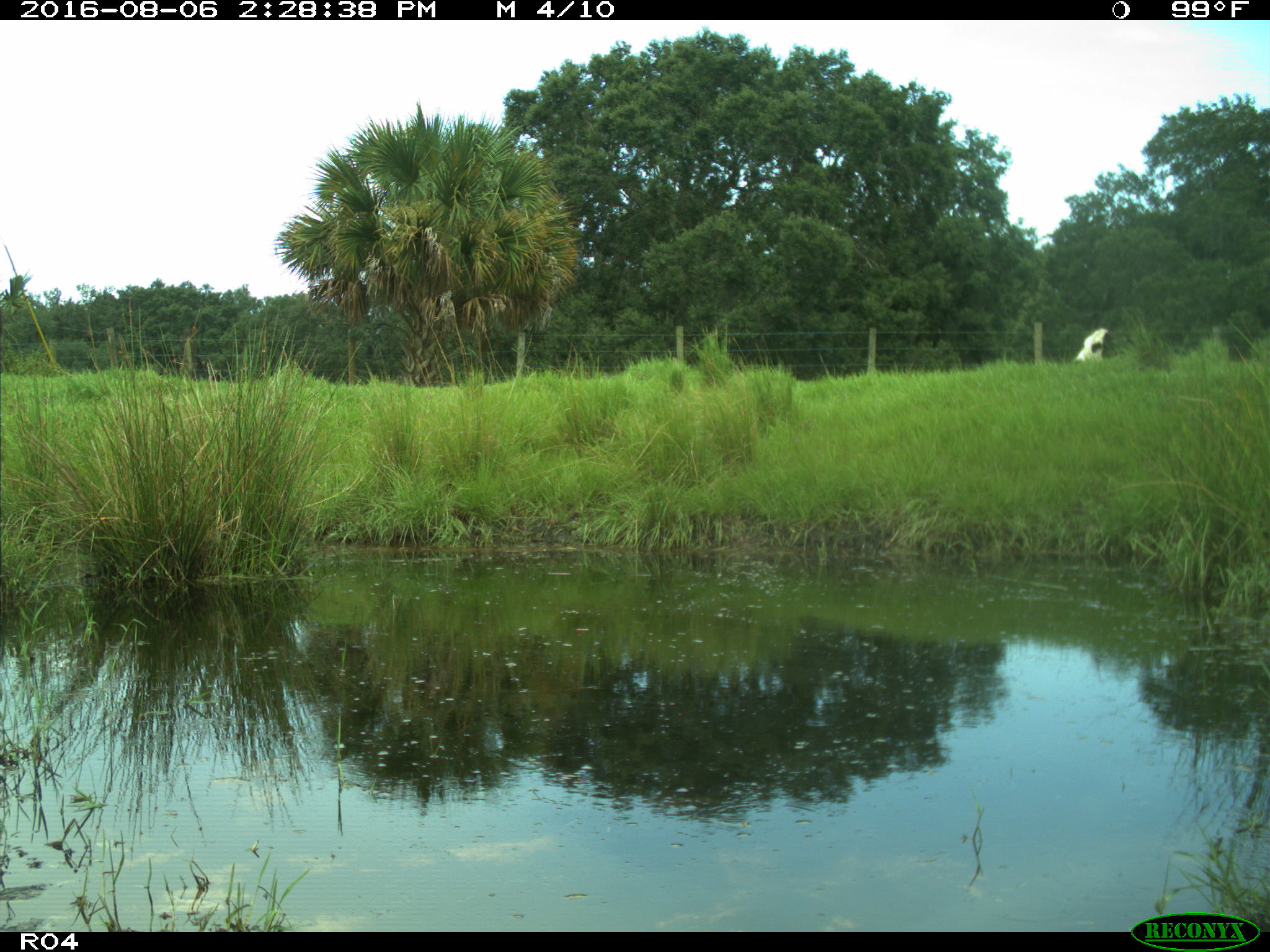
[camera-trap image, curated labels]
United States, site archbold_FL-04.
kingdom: Animalia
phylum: Chordata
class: Mammalia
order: Artiodactyla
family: Bovidae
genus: Bos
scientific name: Bos taurus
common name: domestic cow